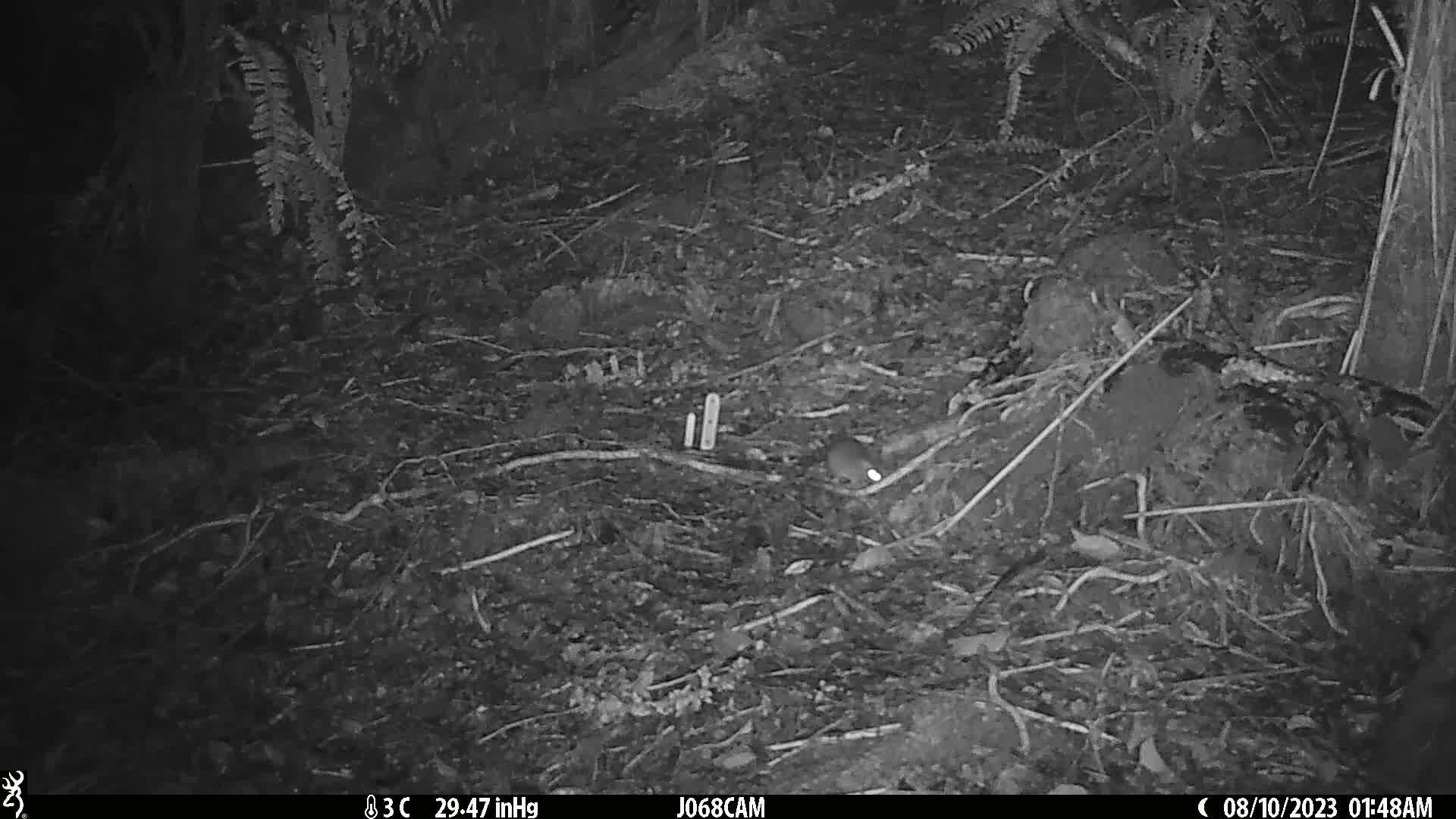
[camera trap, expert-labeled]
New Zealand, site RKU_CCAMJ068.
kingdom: Animalia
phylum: Chordata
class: Mammalia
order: Rodentia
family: Muridae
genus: Rattus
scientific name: Rattus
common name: rat